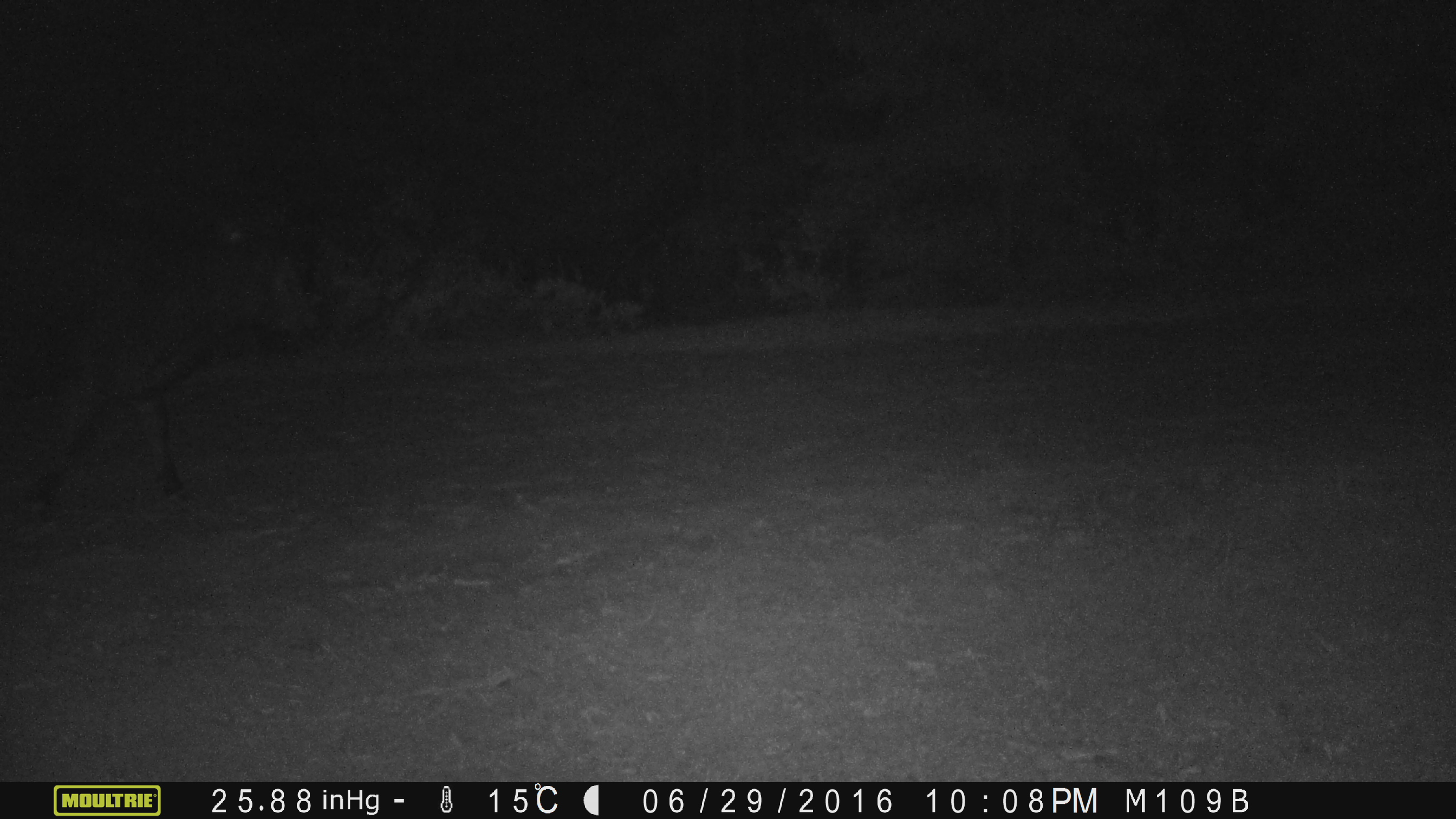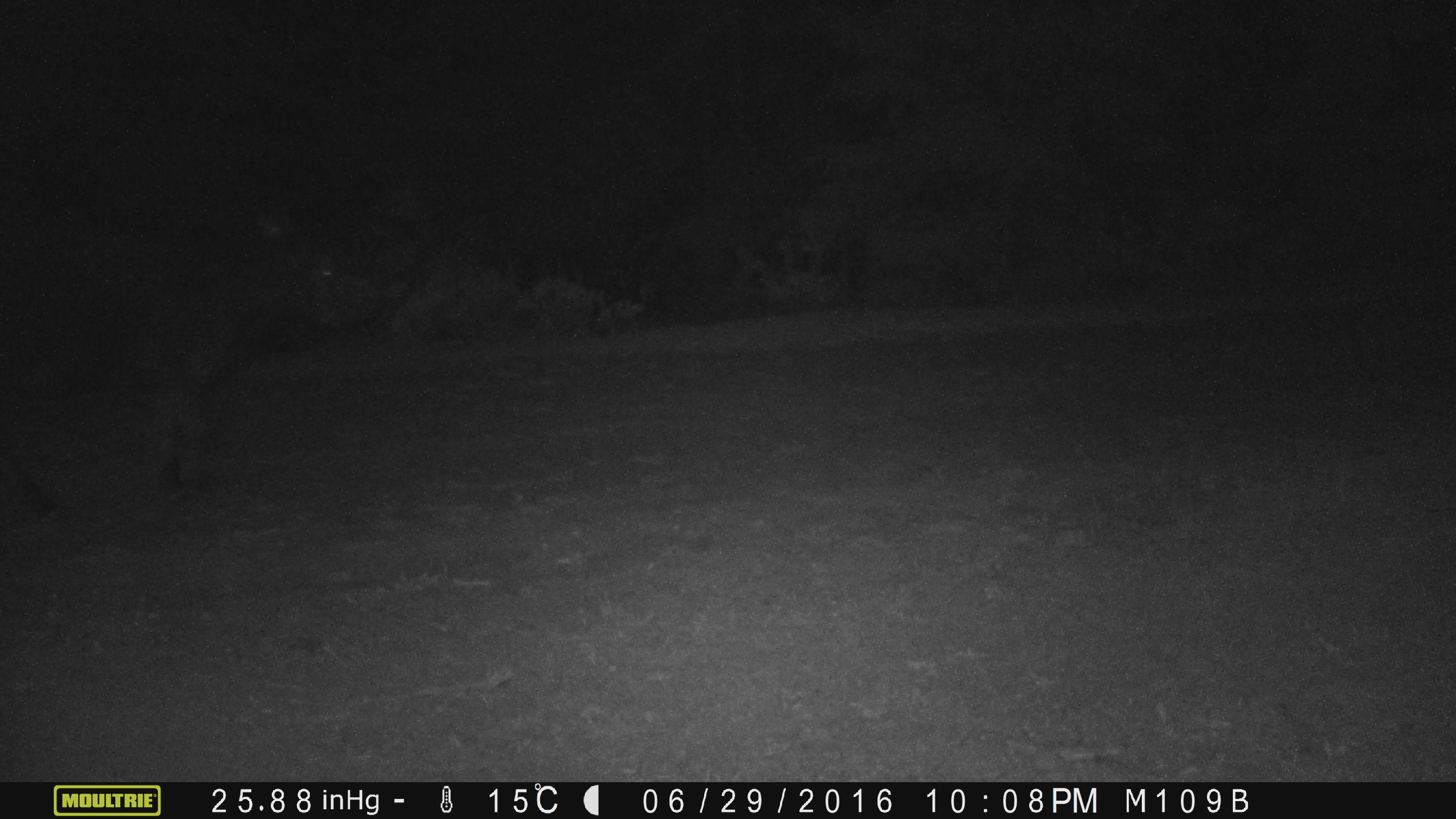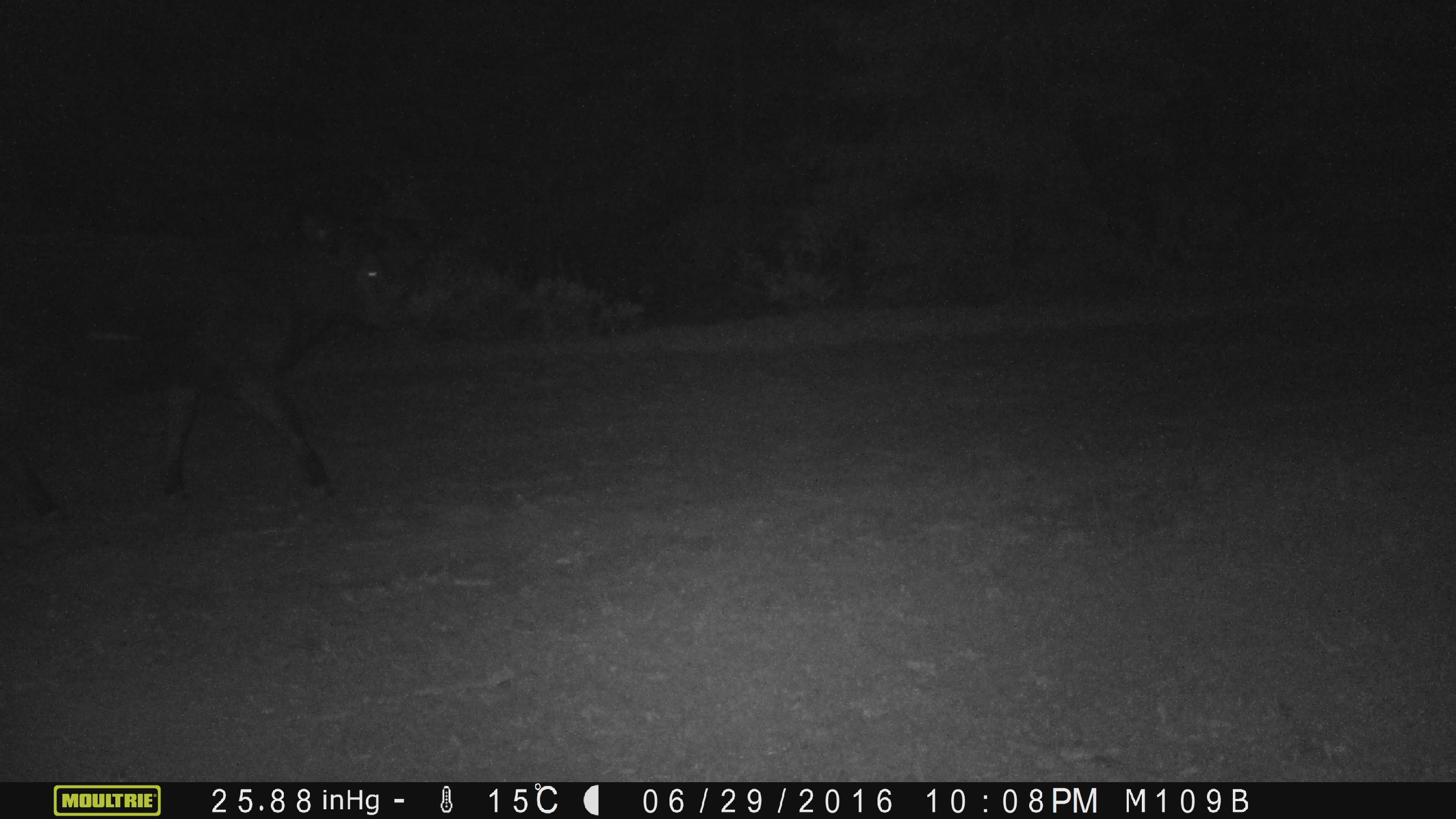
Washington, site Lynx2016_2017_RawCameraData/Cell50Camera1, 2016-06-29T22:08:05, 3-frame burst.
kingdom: Animalia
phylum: Chordata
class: Mammalia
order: Artiodactyla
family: Bovidae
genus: Bos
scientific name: Bos taurus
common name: domestic cattle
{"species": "domestic cattle (Bos taurus)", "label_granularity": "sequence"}